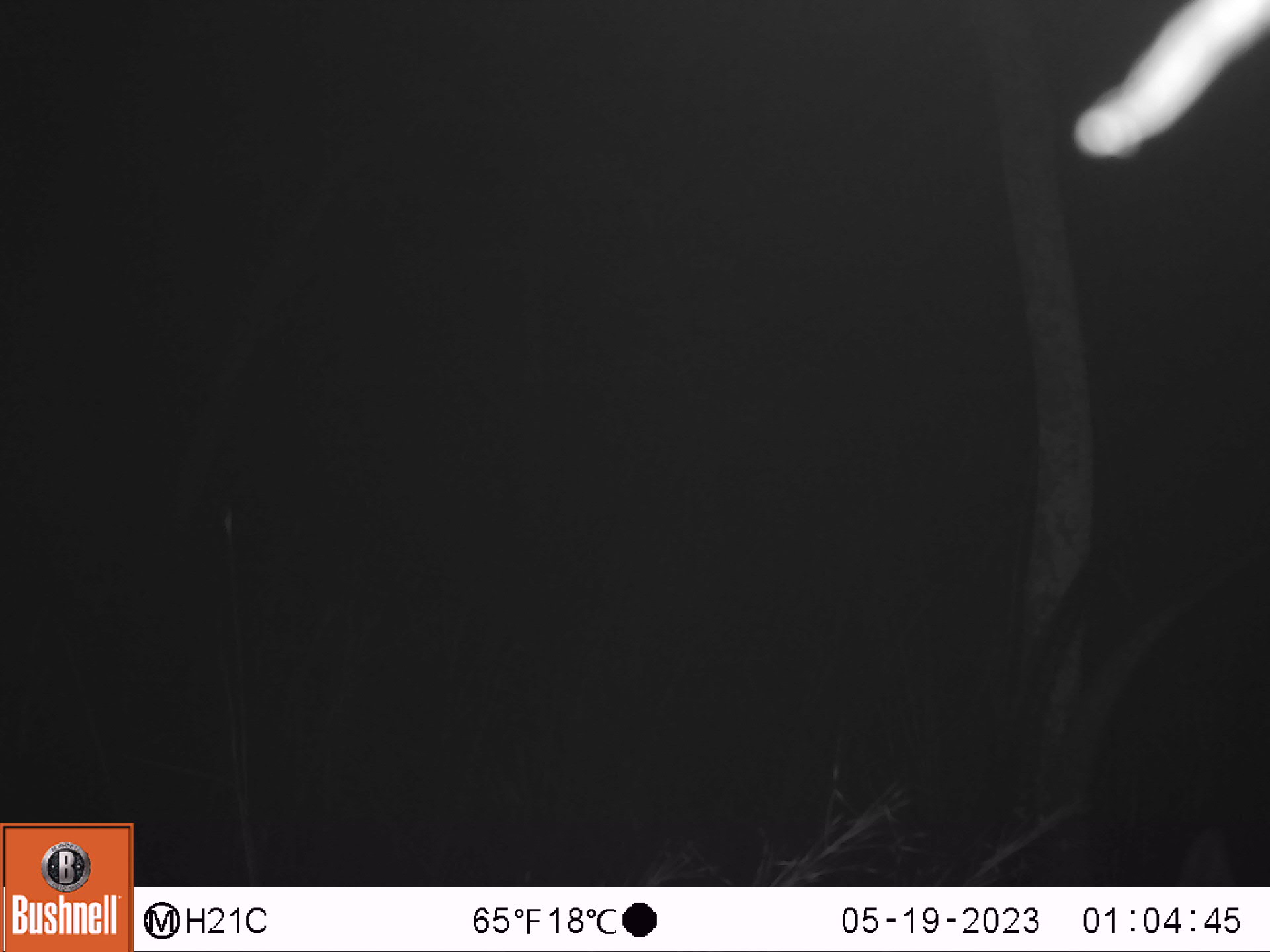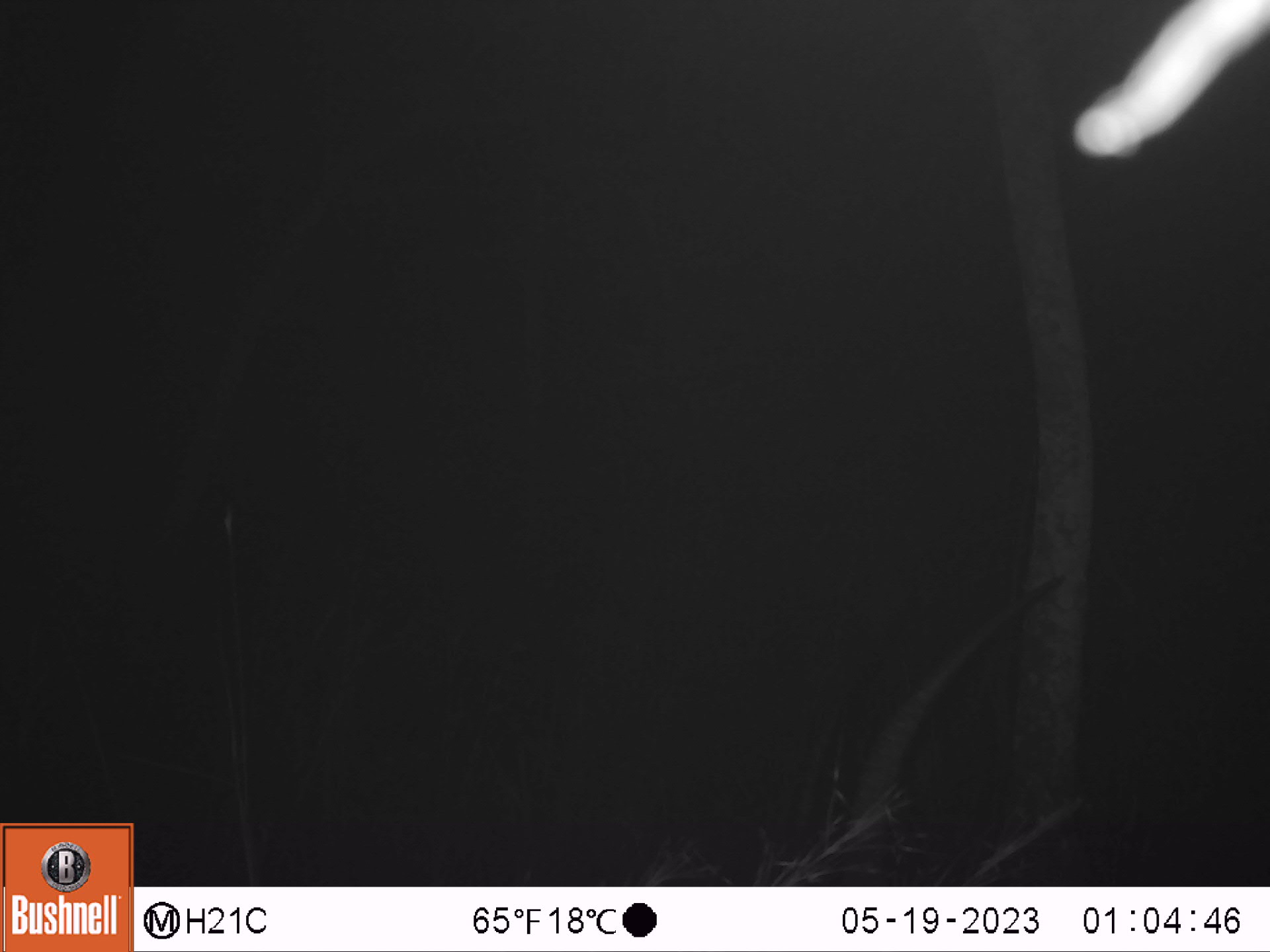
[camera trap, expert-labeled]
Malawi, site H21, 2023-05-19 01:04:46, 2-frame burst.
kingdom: Animalia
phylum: Chordata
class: Mammalia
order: Artiodactyla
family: Bovidae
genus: Kobus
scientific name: Kobus ellipsiprymnus ellipsiprymnus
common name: common waterbuck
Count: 1.